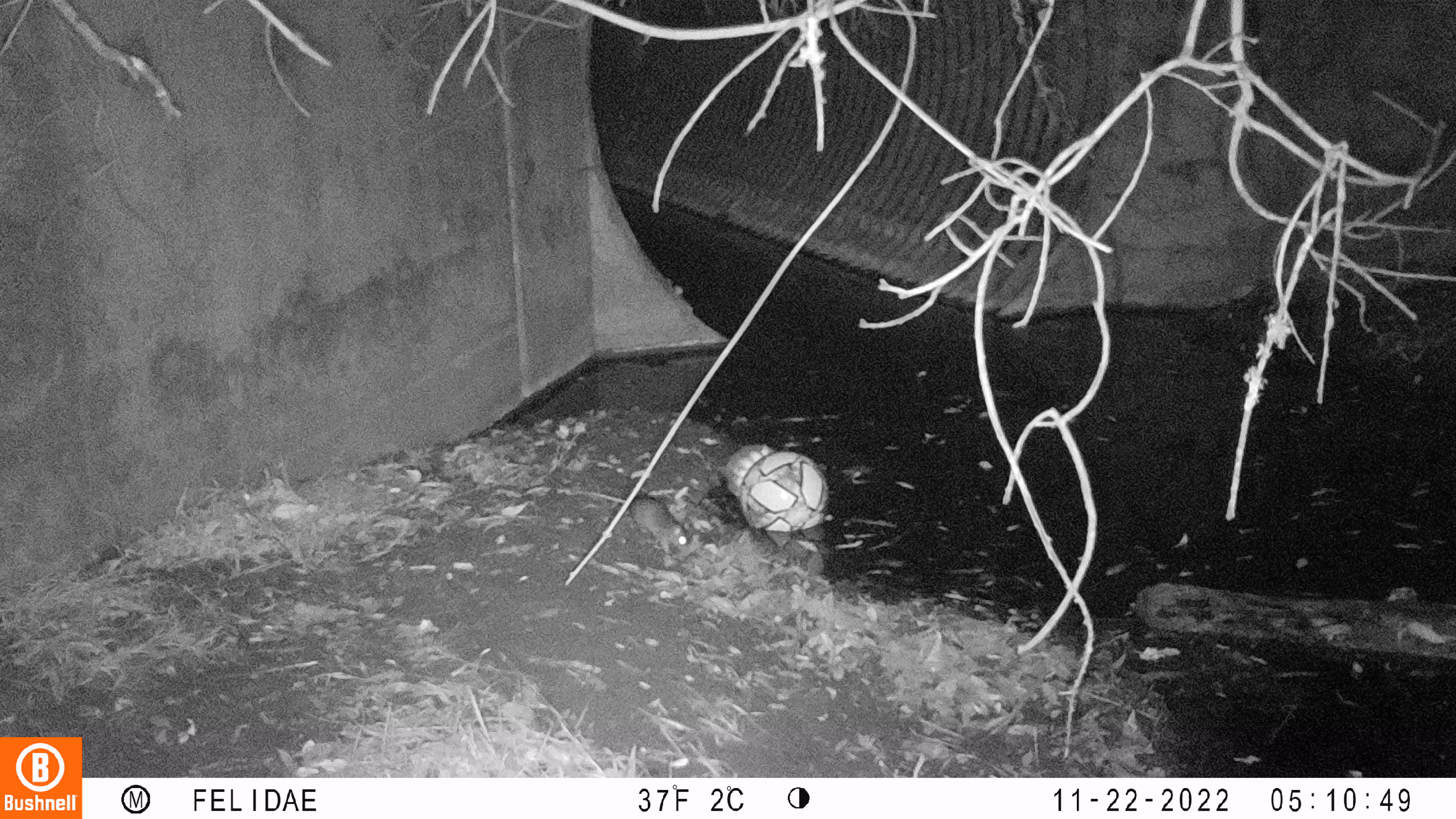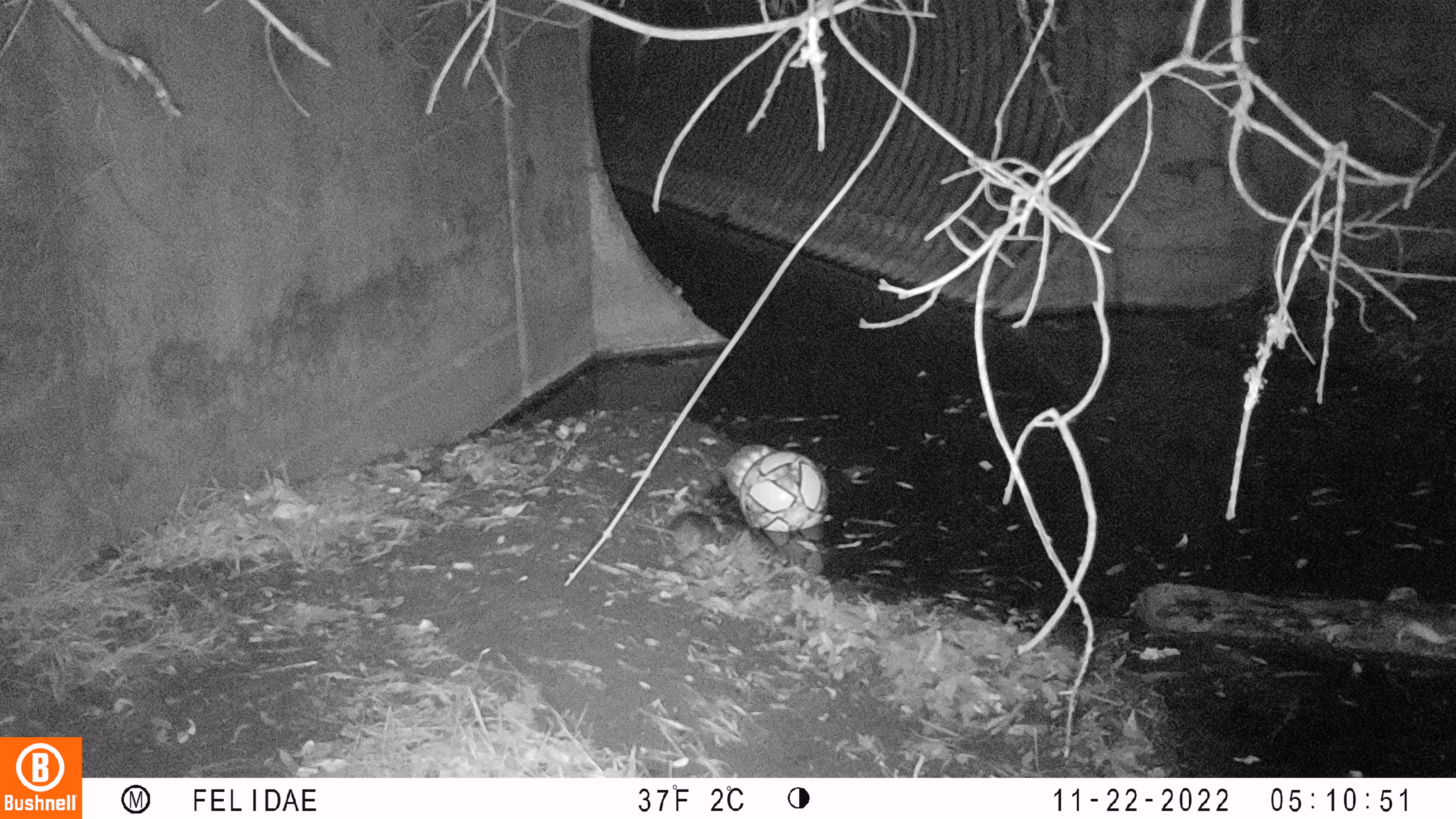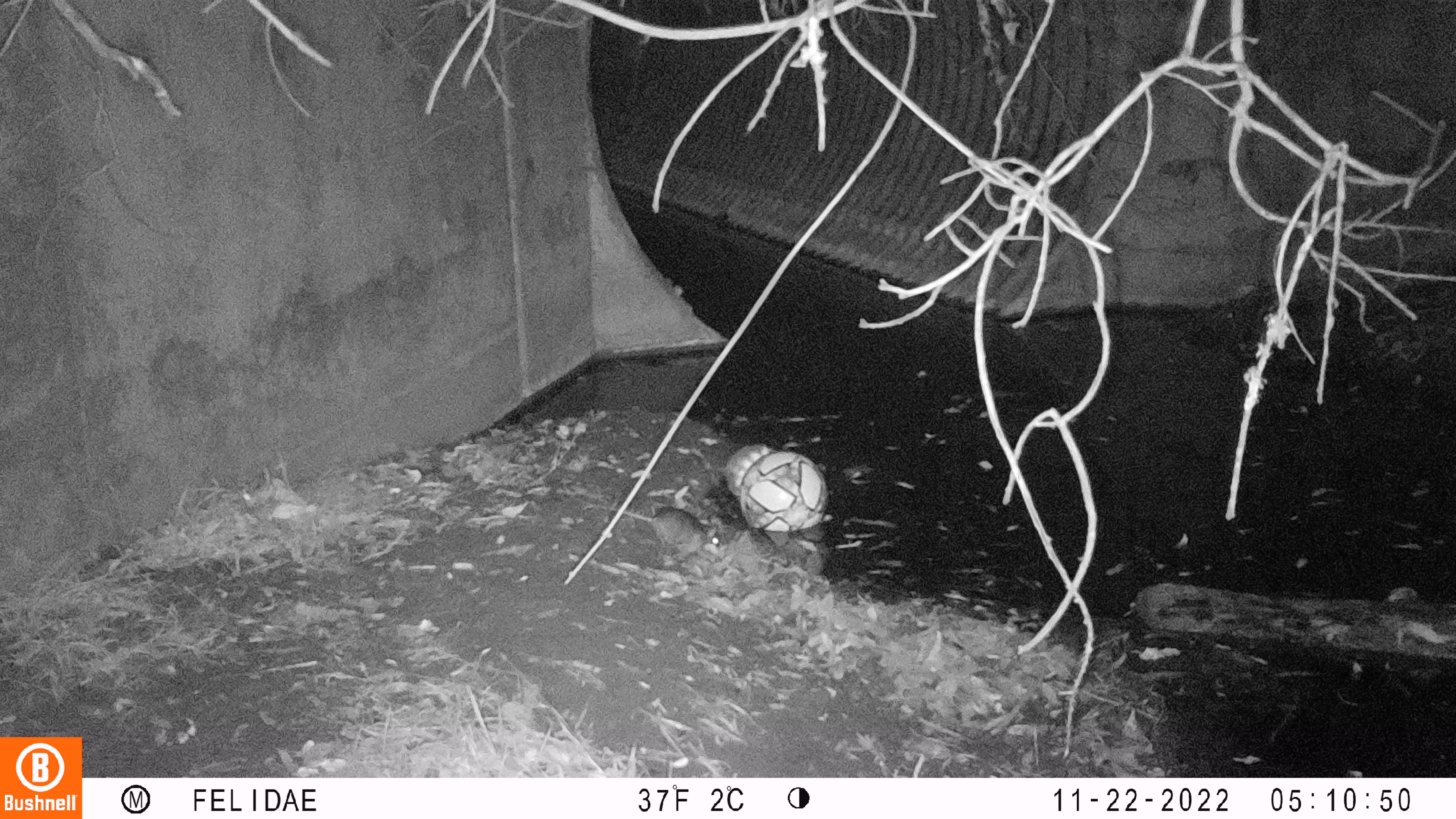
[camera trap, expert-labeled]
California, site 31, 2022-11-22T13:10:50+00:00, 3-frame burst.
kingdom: Animalia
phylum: Chordata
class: Mammalia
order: Rodentia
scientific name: Rodentia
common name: mouse or rat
Mouse or rat (Rodentia).